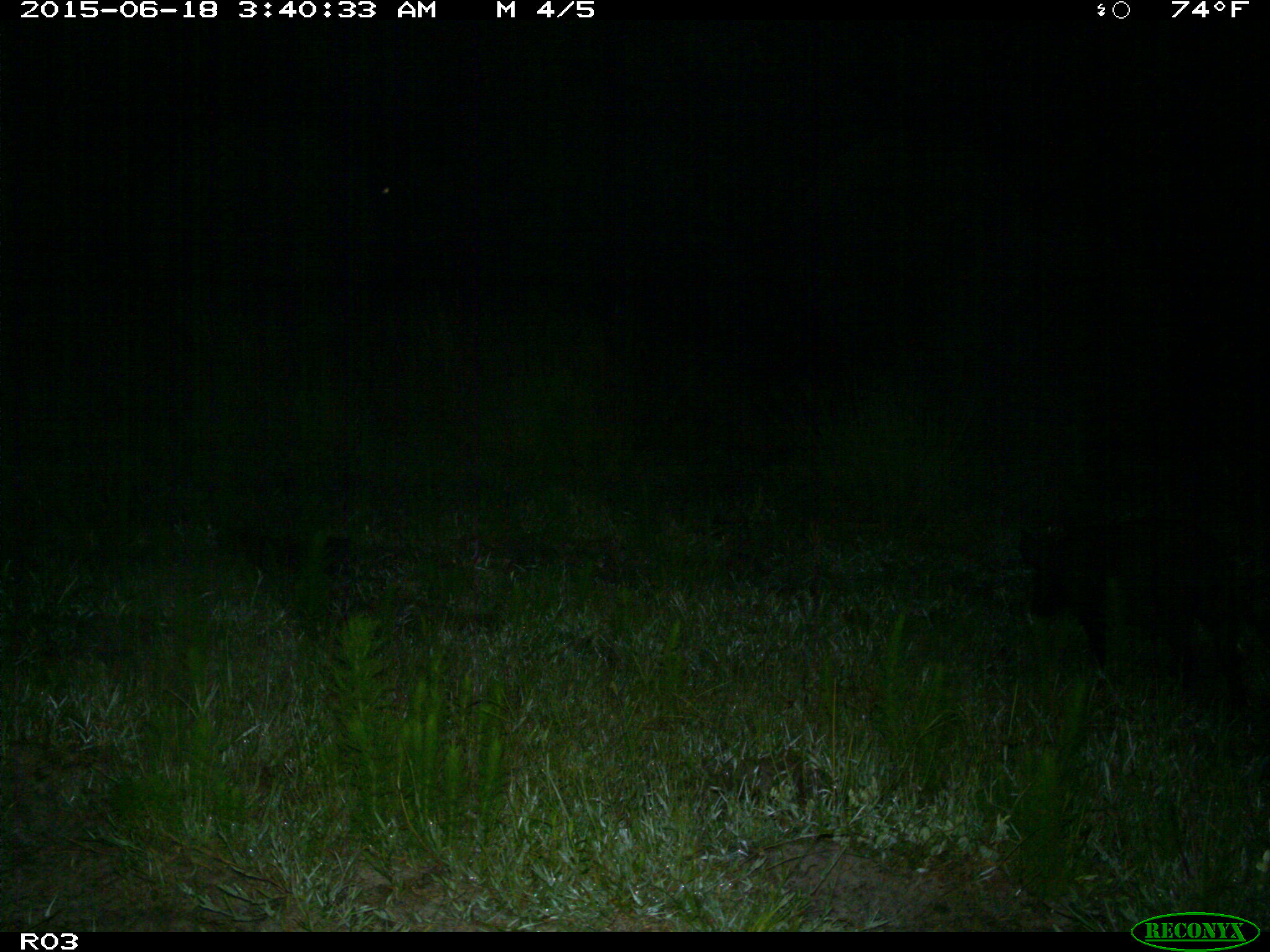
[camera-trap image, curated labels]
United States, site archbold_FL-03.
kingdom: Animalia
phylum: Chordata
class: Mammalia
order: Artiodactyla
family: Suidae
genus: Sus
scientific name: Sus scrofa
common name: wild boar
Sus scrofa (wild boar).